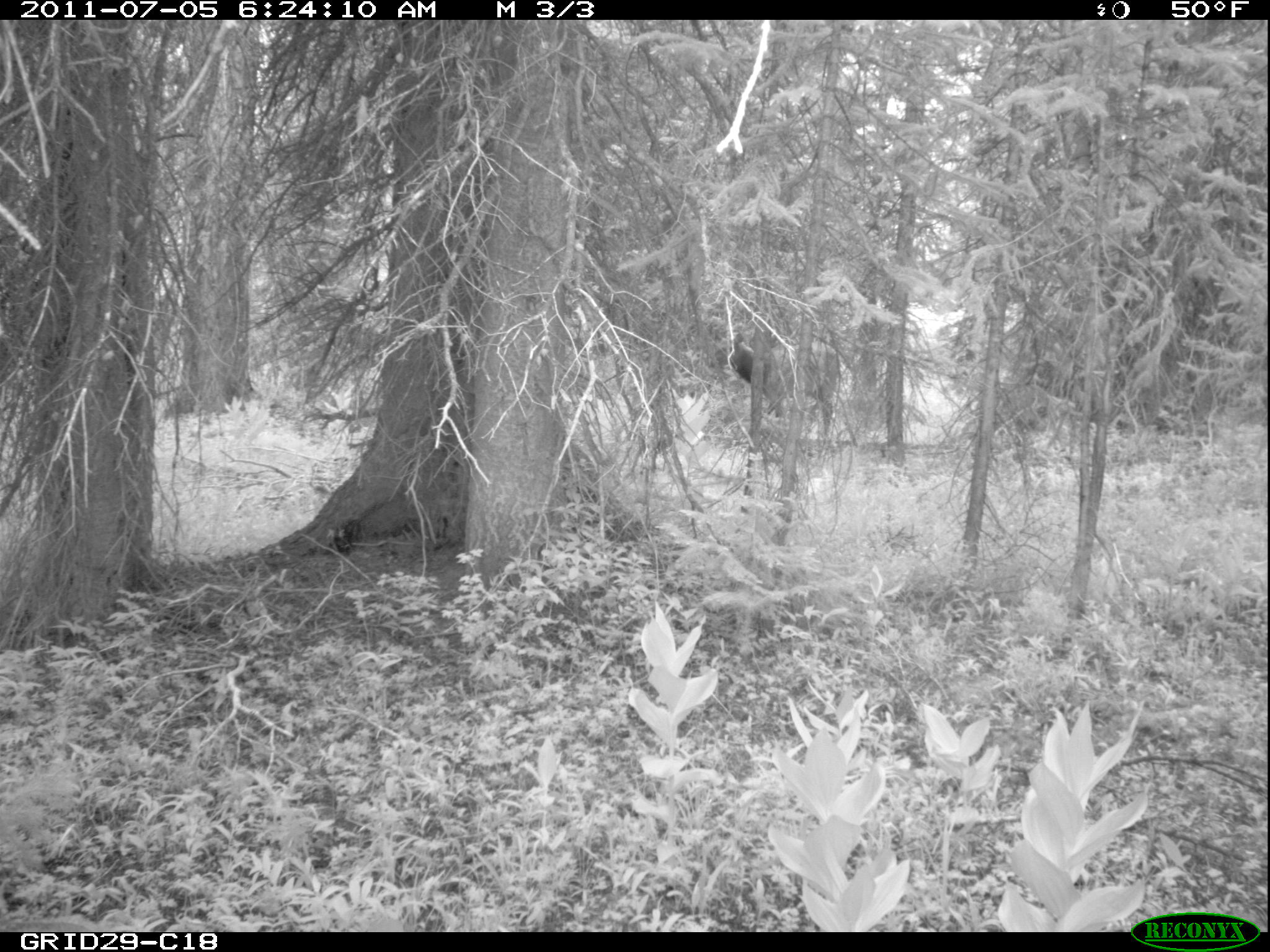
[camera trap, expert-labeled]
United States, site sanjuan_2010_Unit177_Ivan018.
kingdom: Animalia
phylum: Chordata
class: Mammalia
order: Artiodactyla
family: Cervidae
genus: Cervus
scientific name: Cervus elaphus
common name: red deer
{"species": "Cervus elaphus (red deer)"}